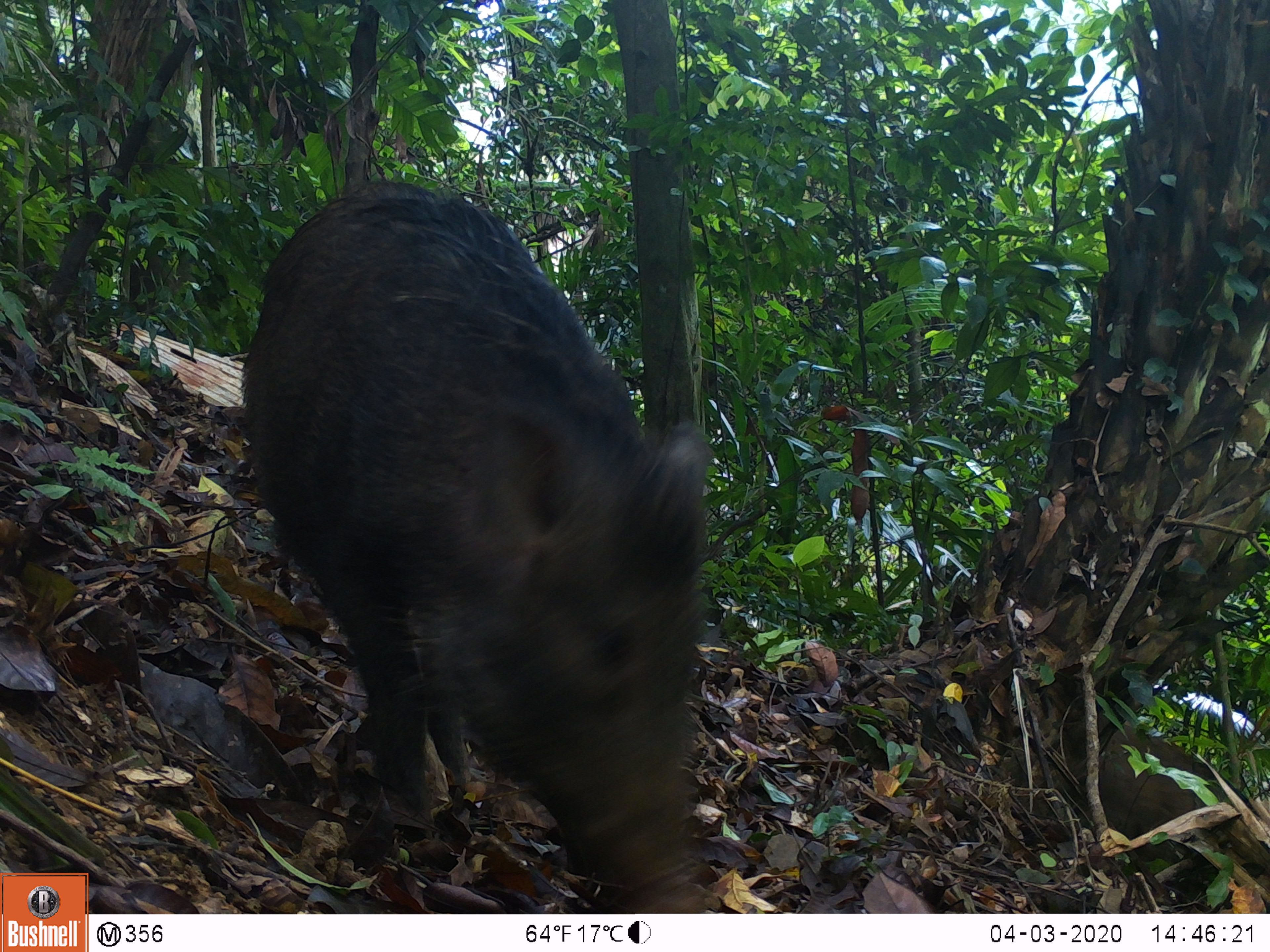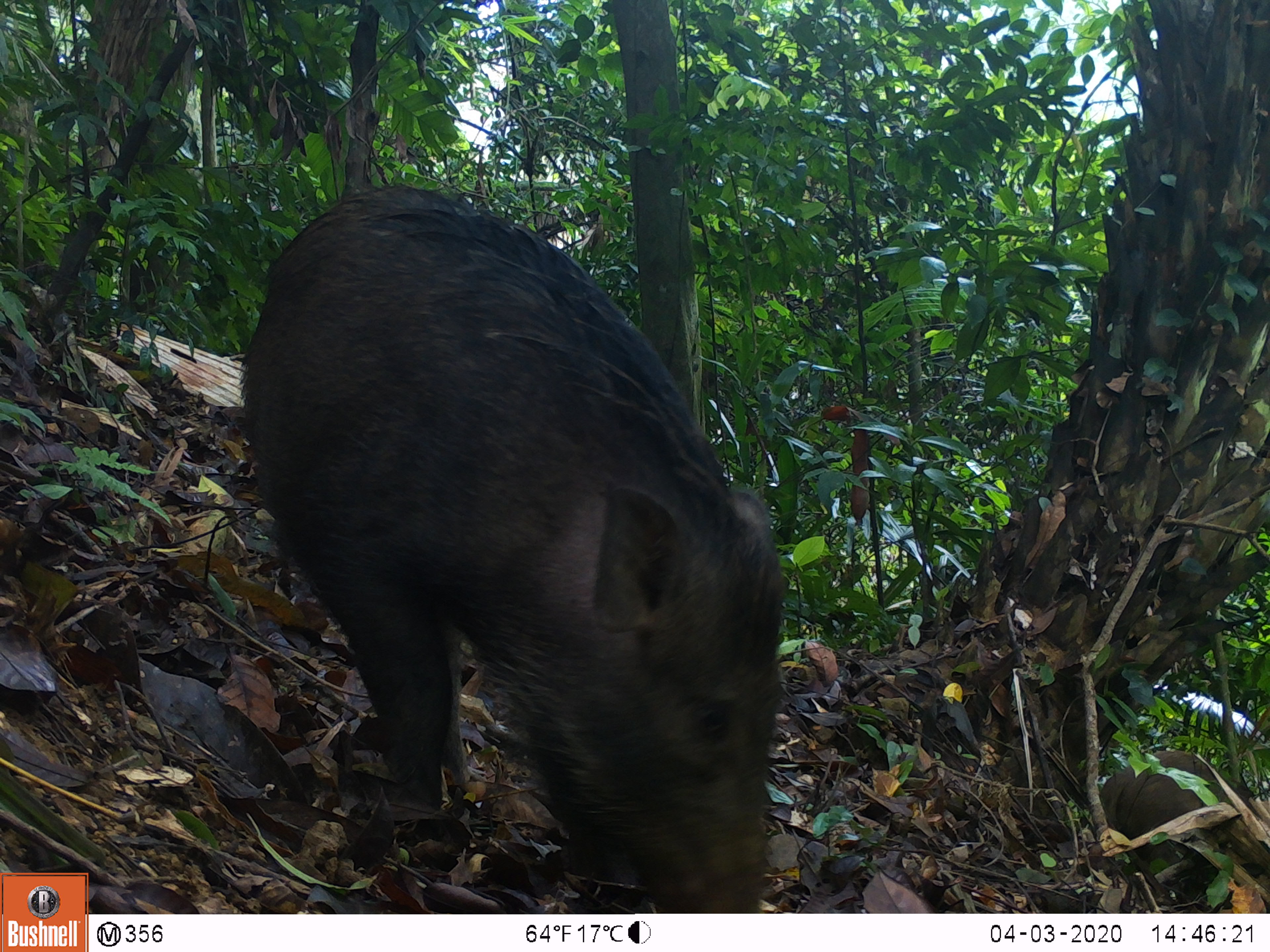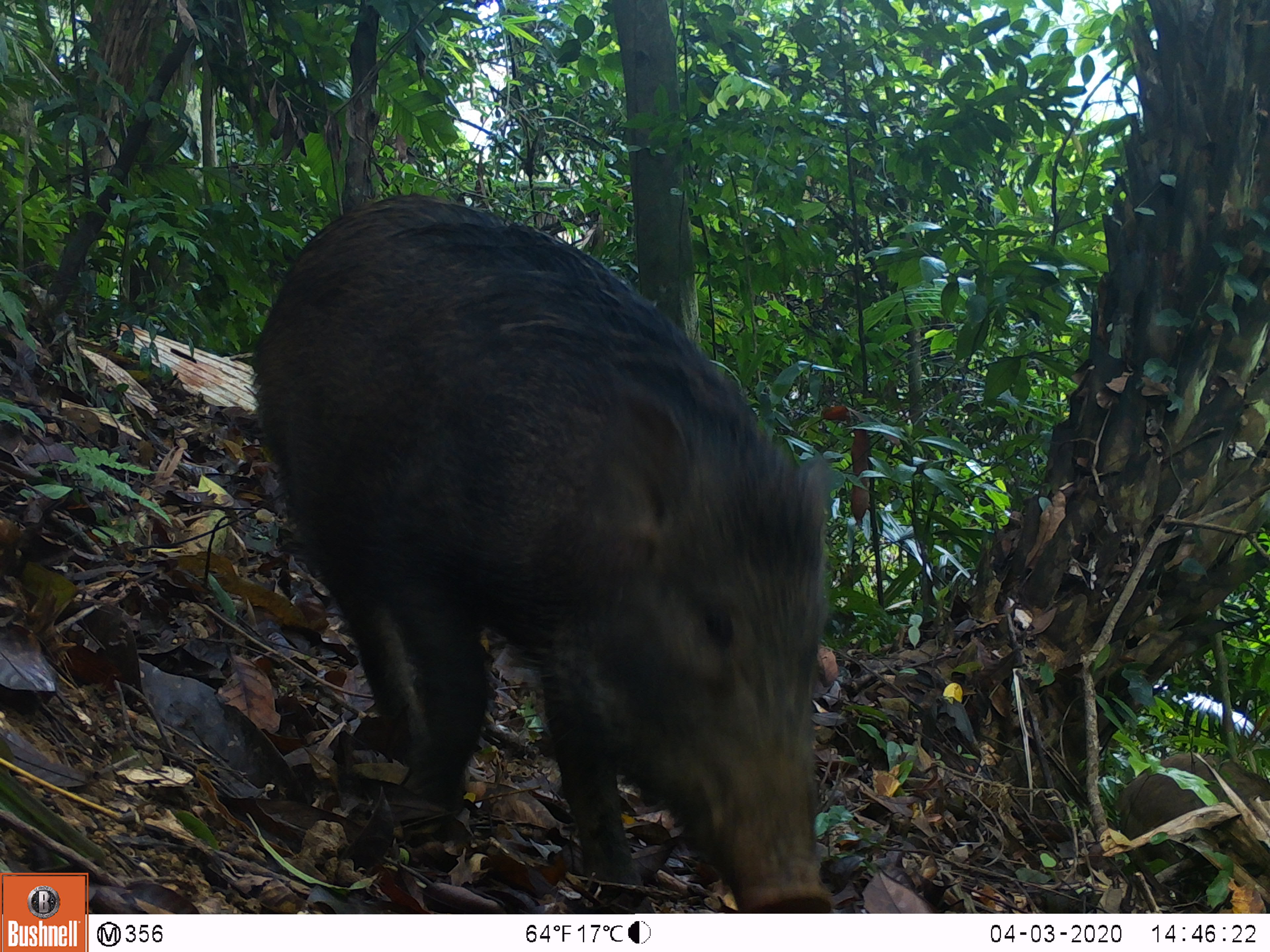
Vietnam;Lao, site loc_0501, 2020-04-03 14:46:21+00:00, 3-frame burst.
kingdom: Animalia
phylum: Chordata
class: Mammalia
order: Artiodactyla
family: Suidae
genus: Sus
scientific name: Sus scrofa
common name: eurasian wild pig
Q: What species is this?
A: Eurasian wild pig (Sus scrofa).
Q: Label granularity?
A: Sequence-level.